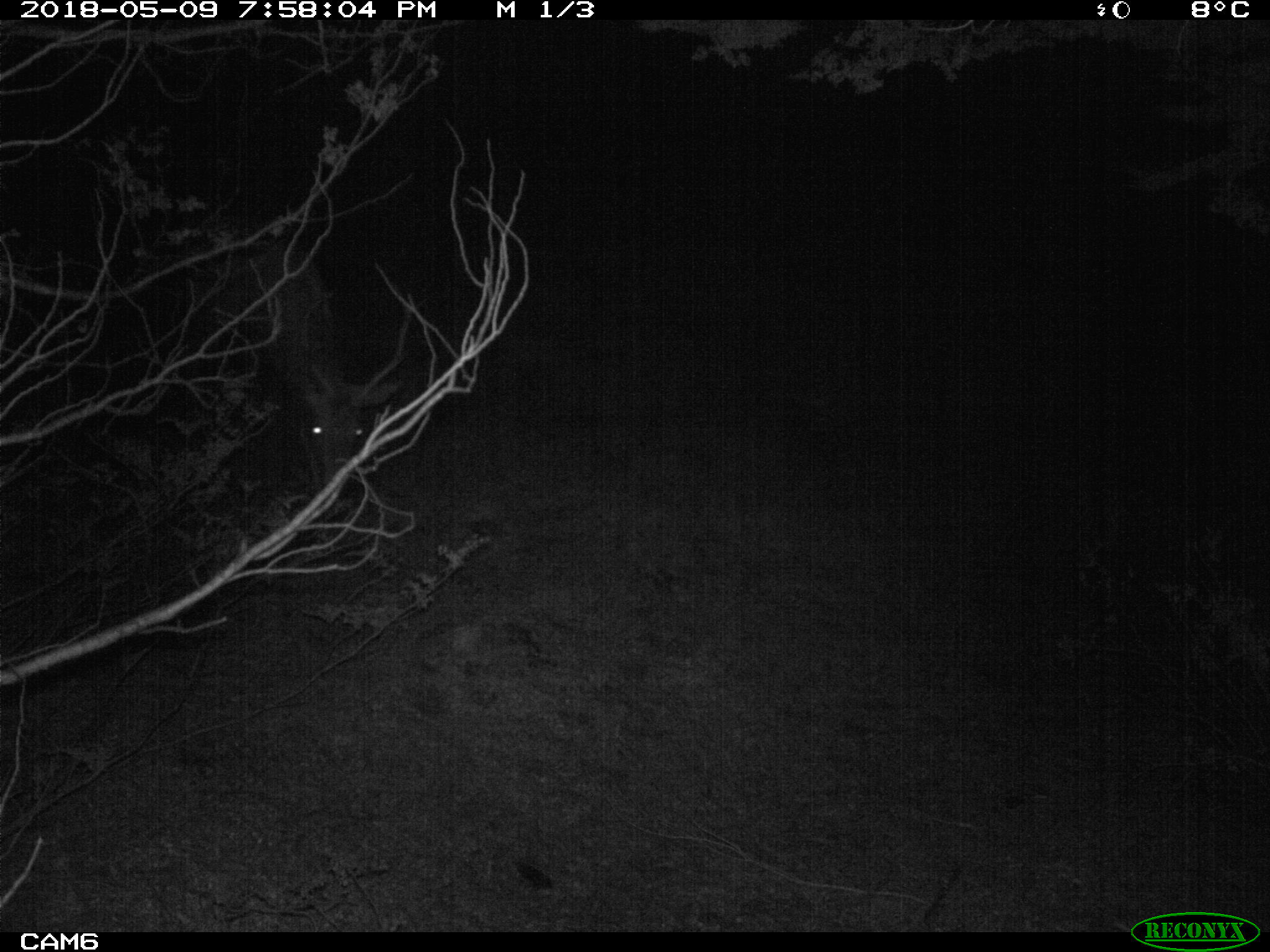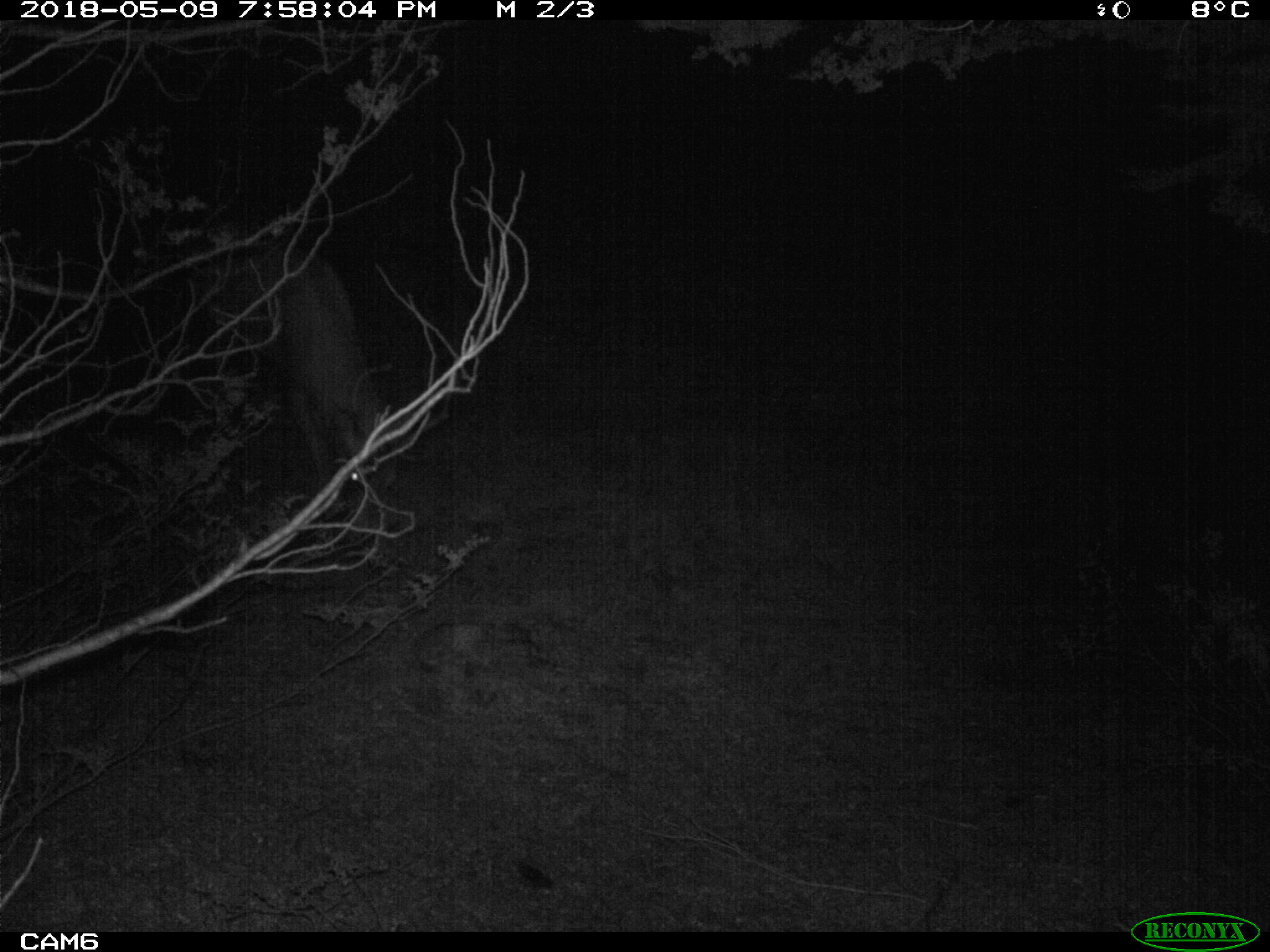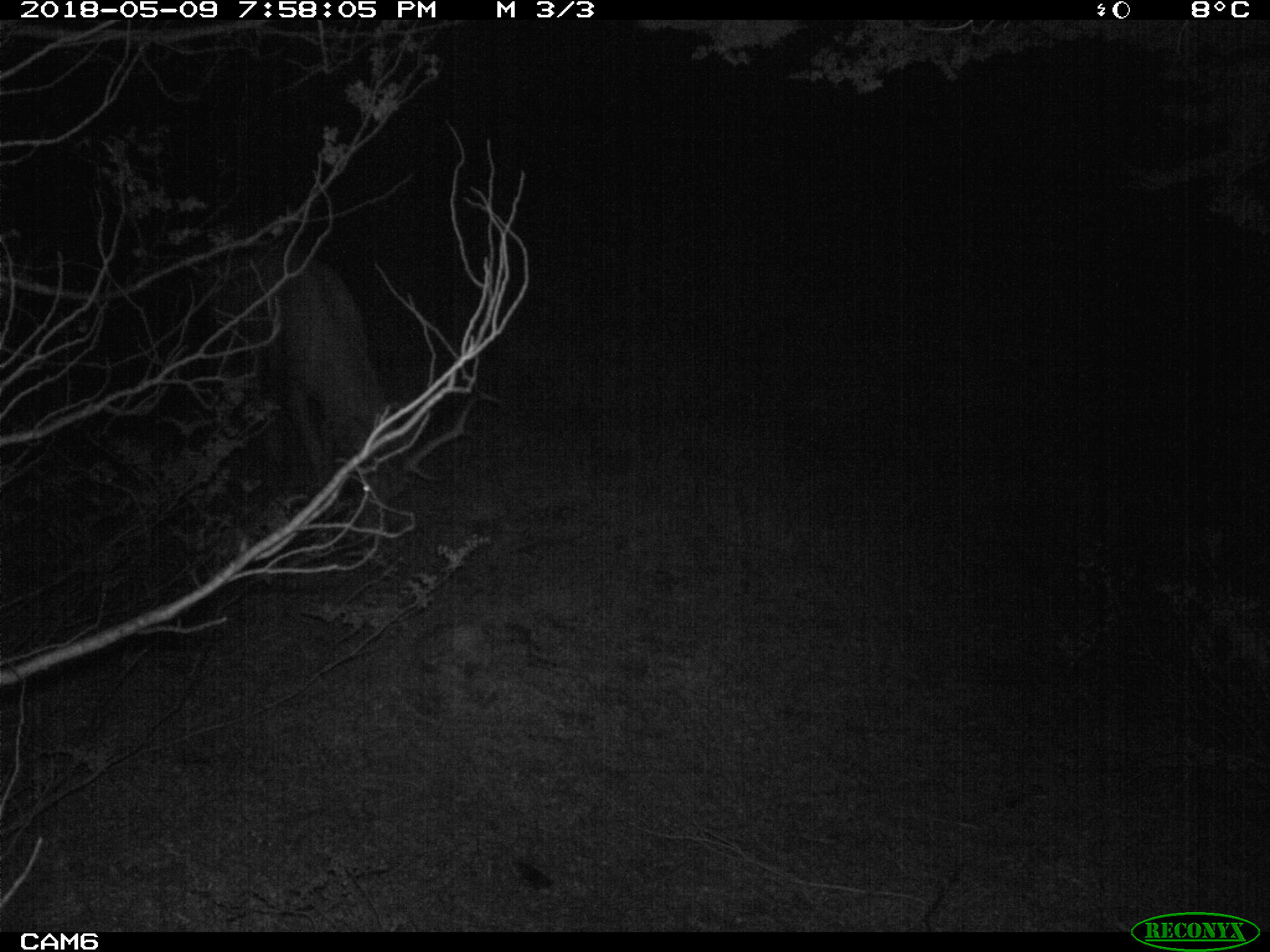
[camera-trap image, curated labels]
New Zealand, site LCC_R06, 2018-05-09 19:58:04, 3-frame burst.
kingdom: Animalia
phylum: Chordata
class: Mammalia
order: Artiodactyla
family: Cervidae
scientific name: Cervidae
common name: deer